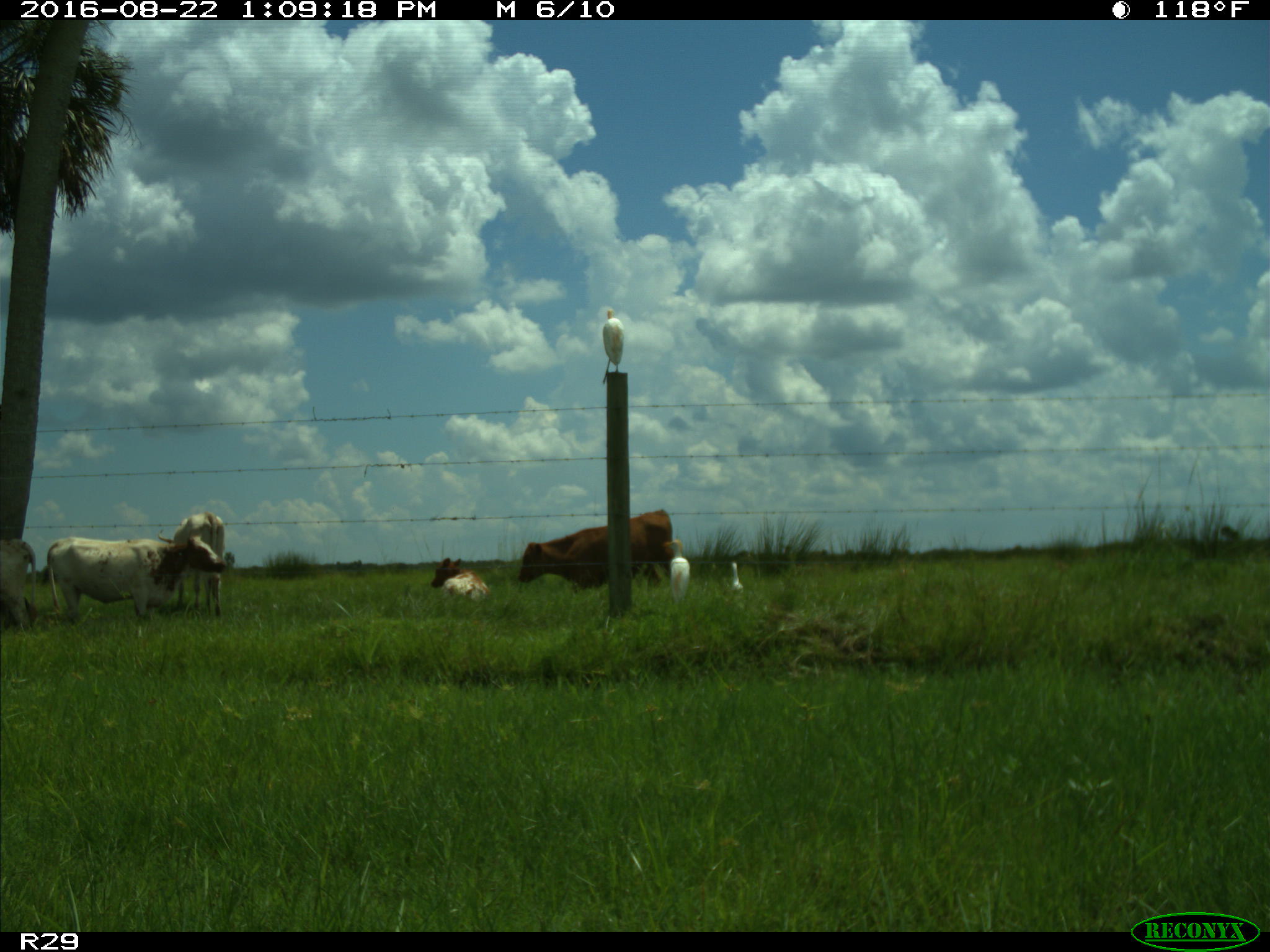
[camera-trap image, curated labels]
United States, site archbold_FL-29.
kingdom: Animalia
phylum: Chordata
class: Mammalia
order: Artiodactyla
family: Bovidae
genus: Bos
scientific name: Bos taurus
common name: domestic cow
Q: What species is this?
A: Bos taurus (domestic cow).